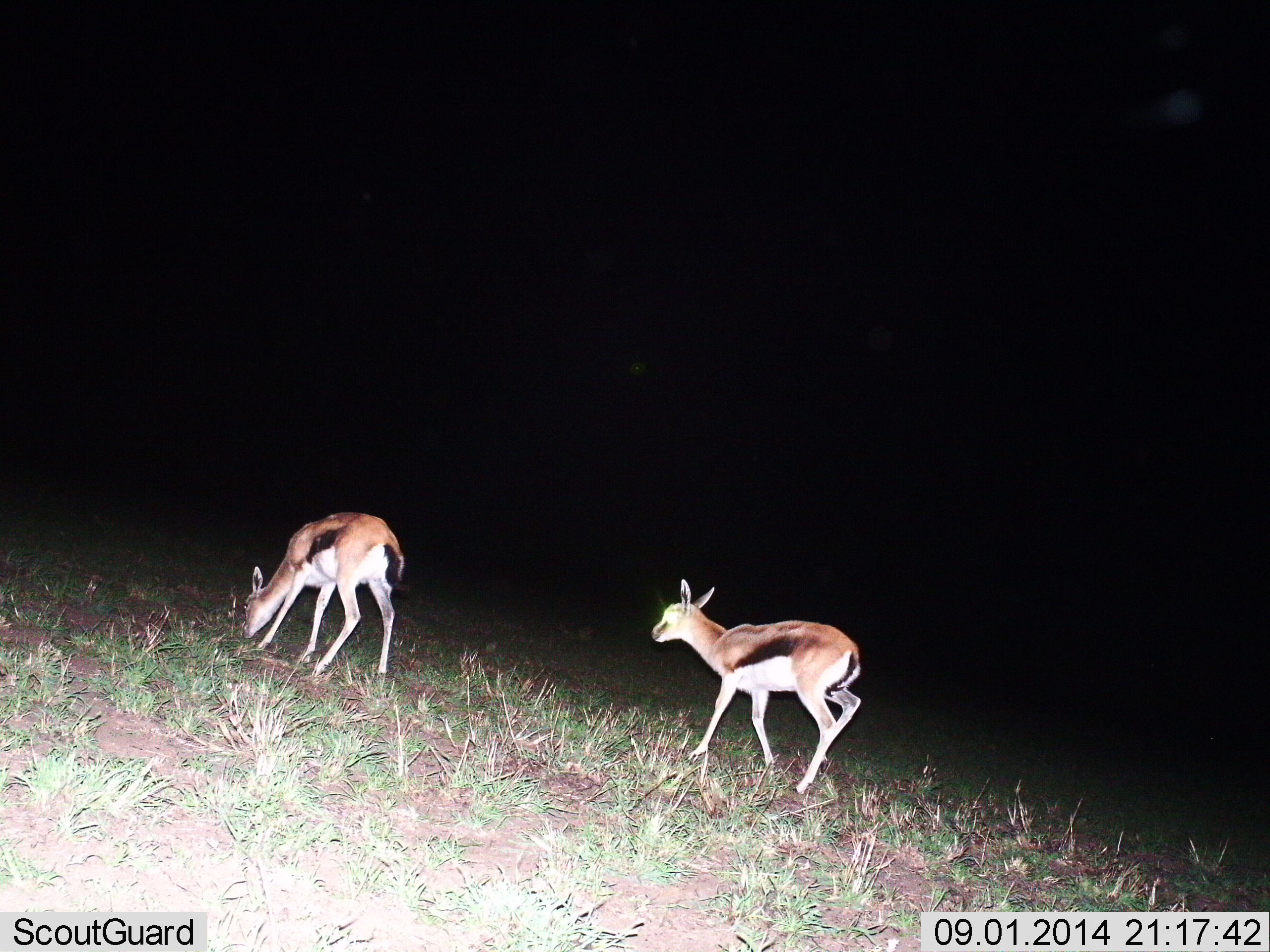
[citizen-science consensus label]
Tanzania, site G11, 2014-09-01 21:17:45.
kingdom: Animalia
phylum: Chordata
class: Mammalia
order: Artiodactyla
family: Bovidae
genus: Eudorcas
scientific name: Eudorcas thomsonii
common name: thomson's gazelle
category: gazellethomsons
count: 2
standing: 20%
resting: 0%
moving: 70%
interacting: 0%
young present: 0%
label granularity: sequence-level